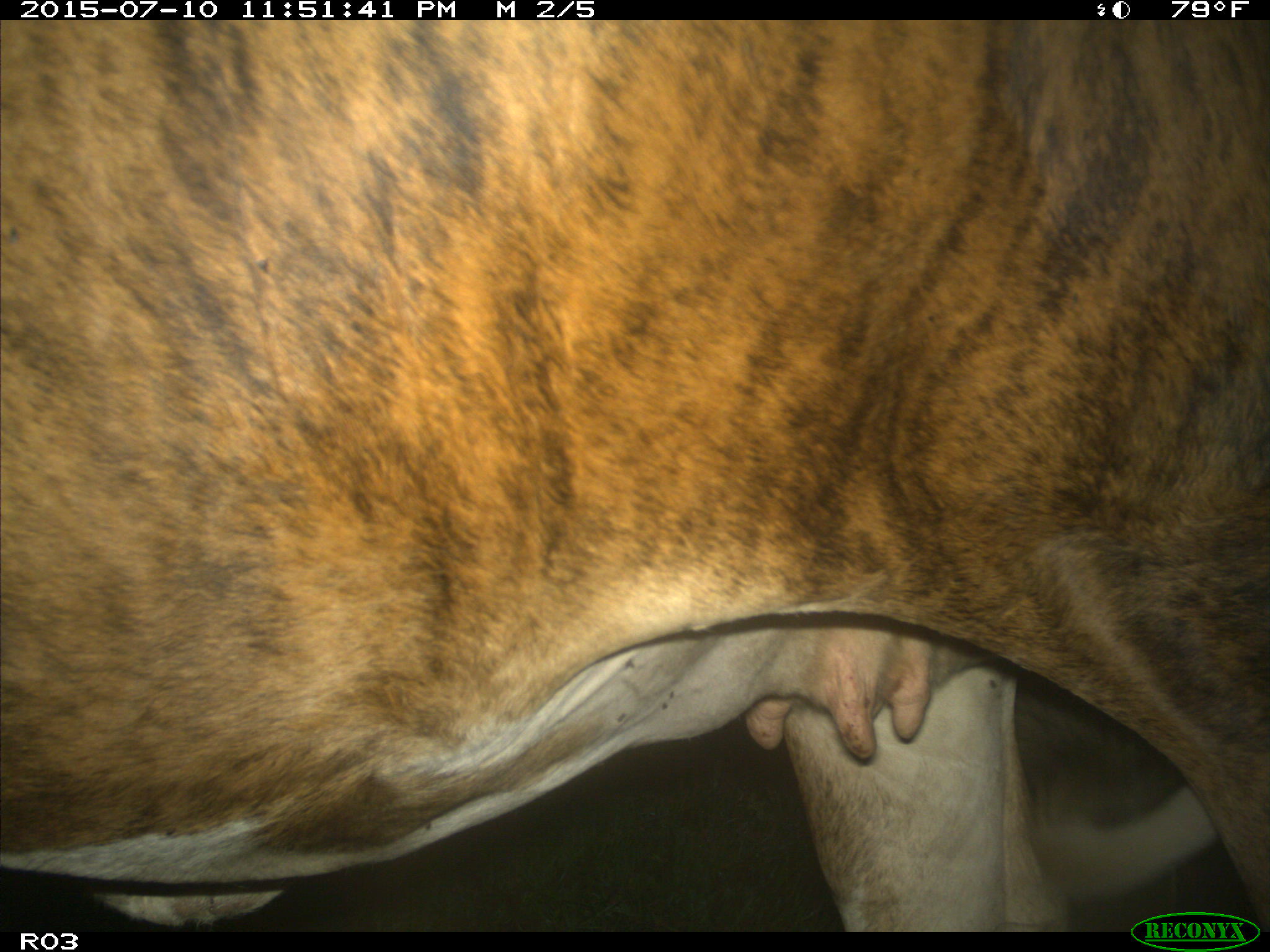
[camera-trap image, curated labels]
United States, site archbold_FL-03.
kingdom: Animalia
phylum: Chordata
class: Mammalia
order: Artiodactyla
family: Bovidae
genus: Bos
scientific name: Bos taurus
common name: domestic cow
Bos taurus (domestic cow).